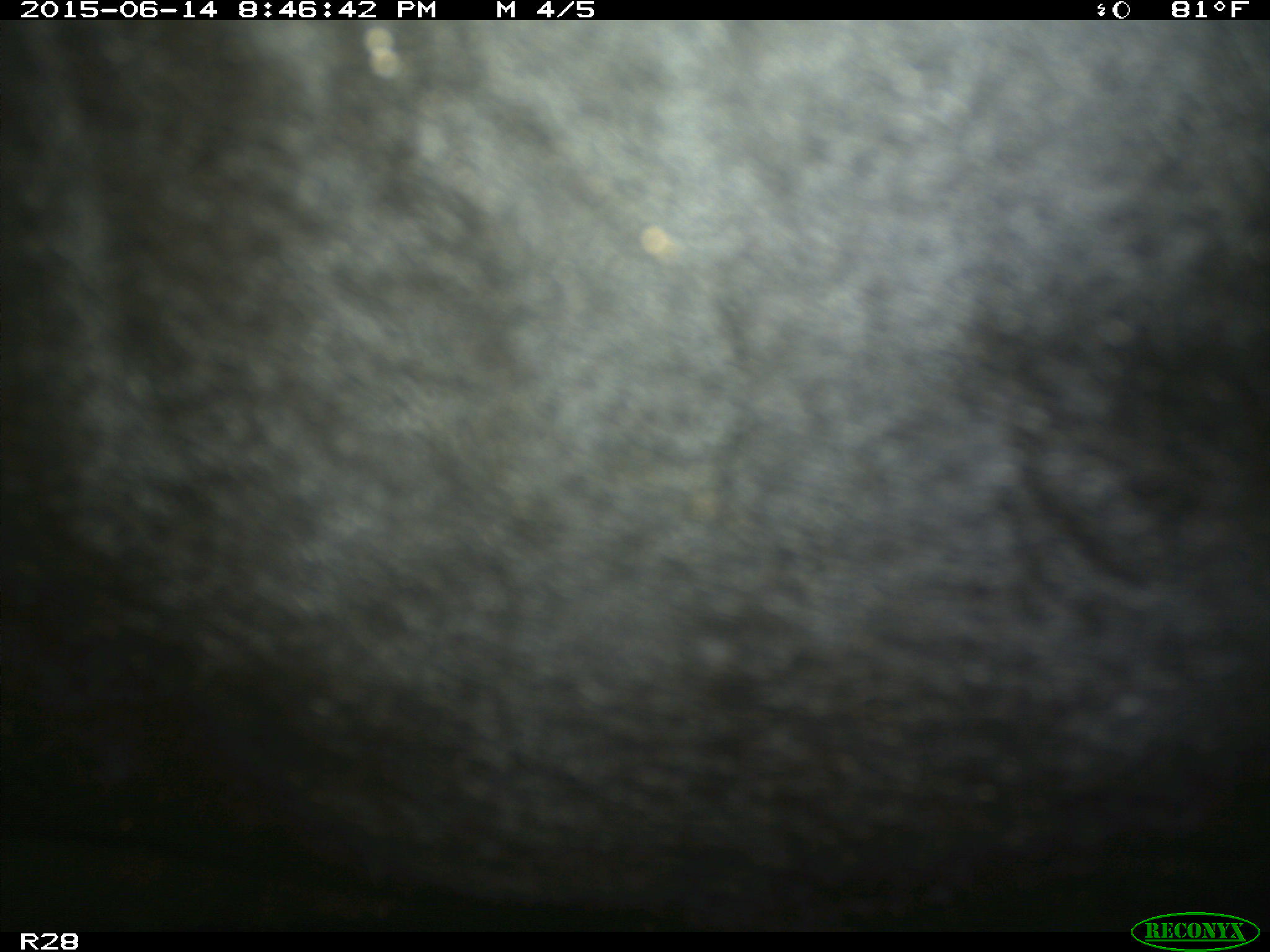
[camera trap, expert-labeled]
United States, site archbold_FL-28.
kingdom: Animalia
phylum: Chordata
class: Mammalia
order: Artiodactyla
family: Bovidae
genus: Bos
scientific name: Bos taurus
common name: domestic cow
Bos taurus (domestic cow).